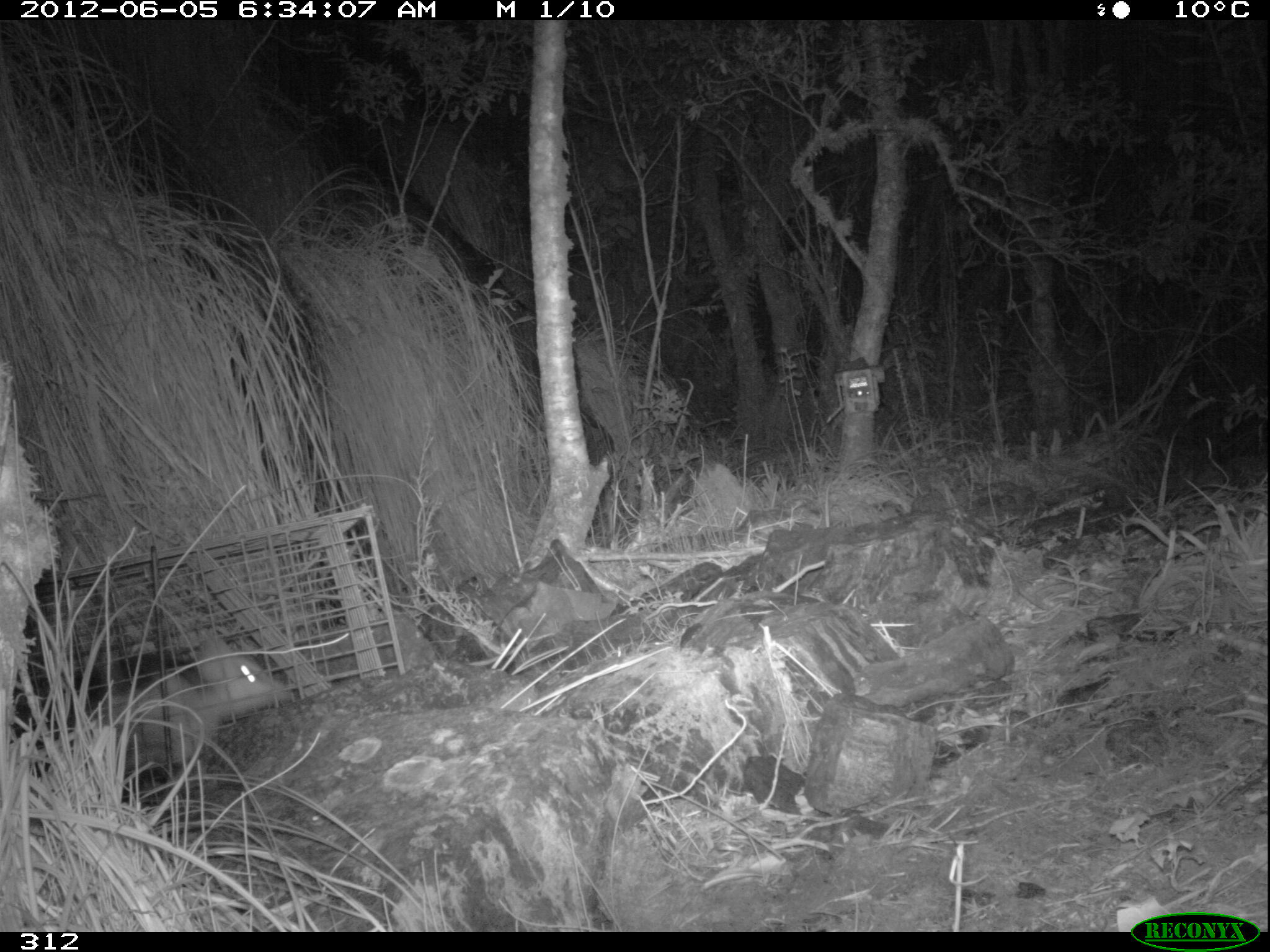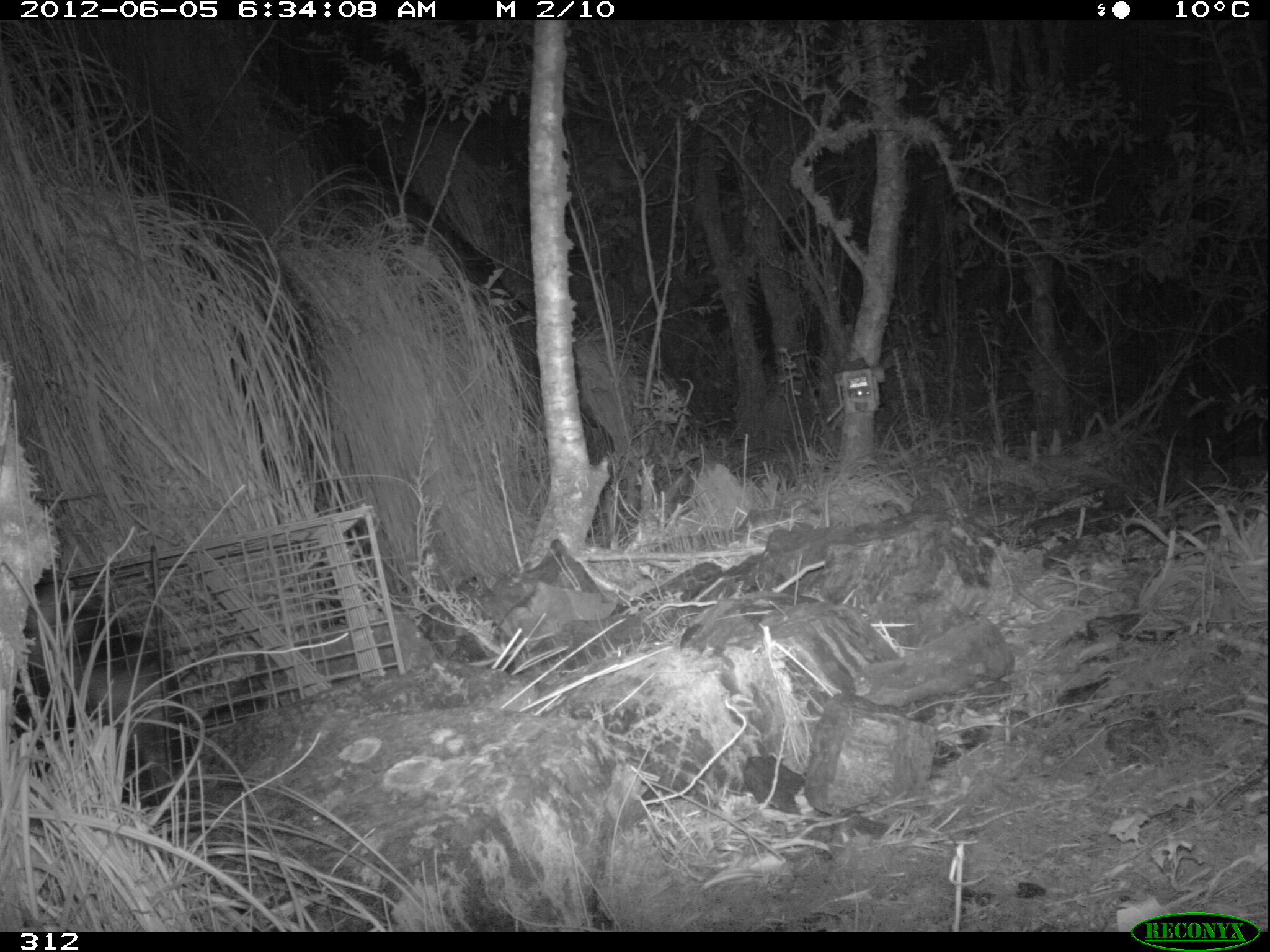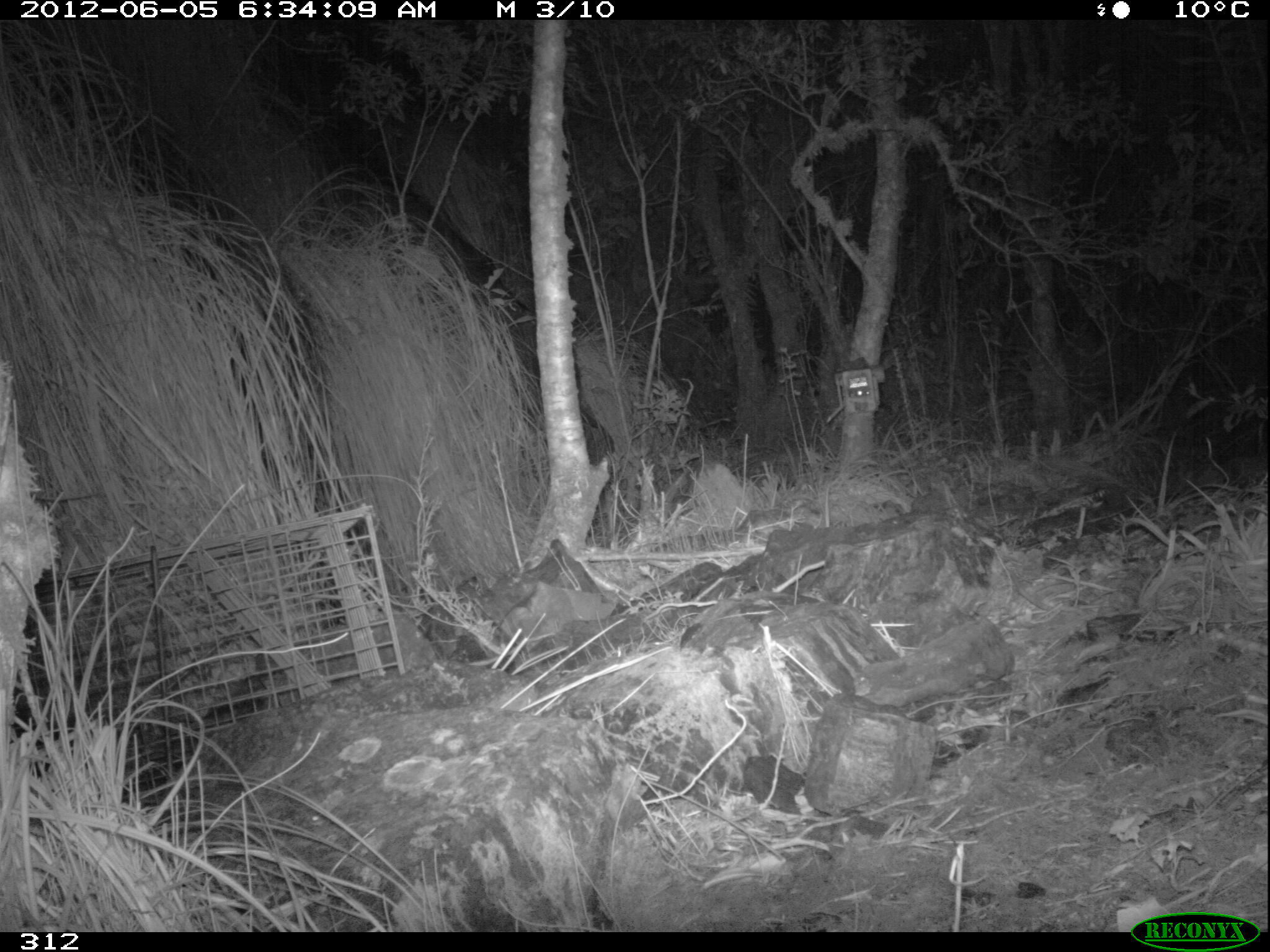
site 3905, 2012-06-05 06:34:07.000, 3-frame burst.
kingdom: Animalia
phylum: Chordata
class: Mammalia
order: Didelphimorphia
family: Didelphidae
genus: Didelphis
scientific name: Didelphis pernigra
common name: andean white-eared opossum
Didelphis pernigra (andean white-eared opossum).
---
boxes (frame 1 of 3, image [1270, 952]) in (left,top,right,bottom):
didelphis pernigra: (9,621,292,778)